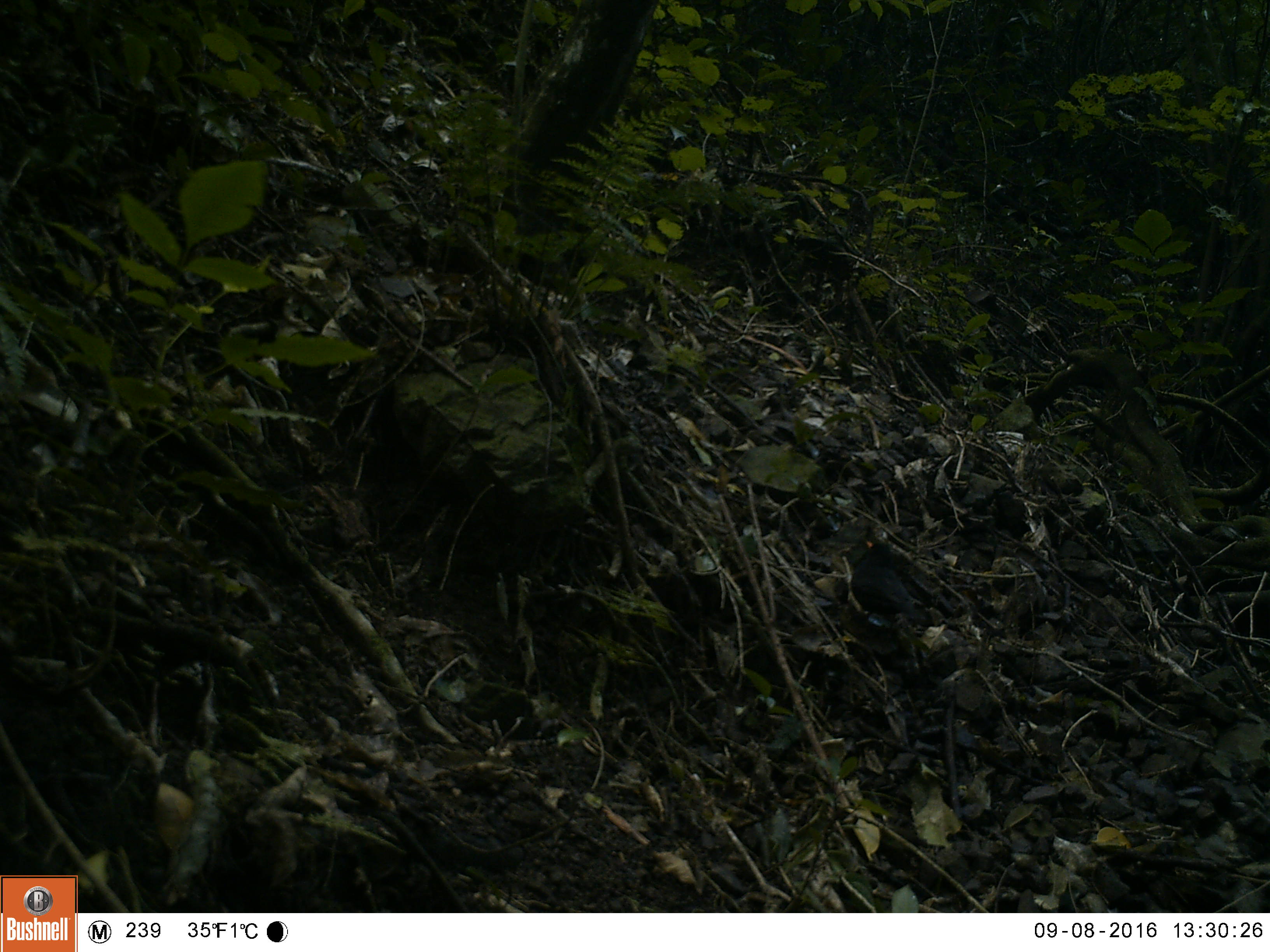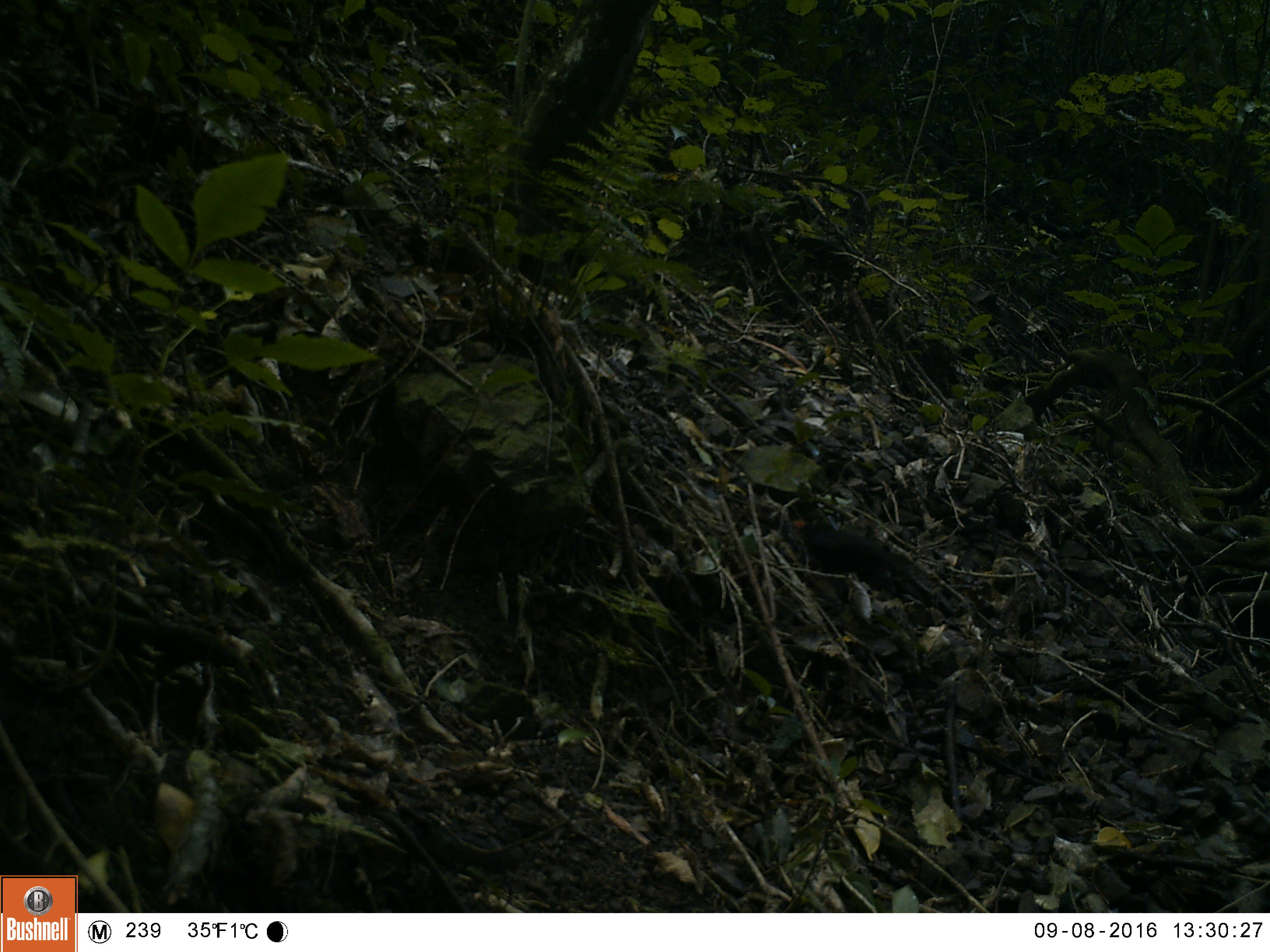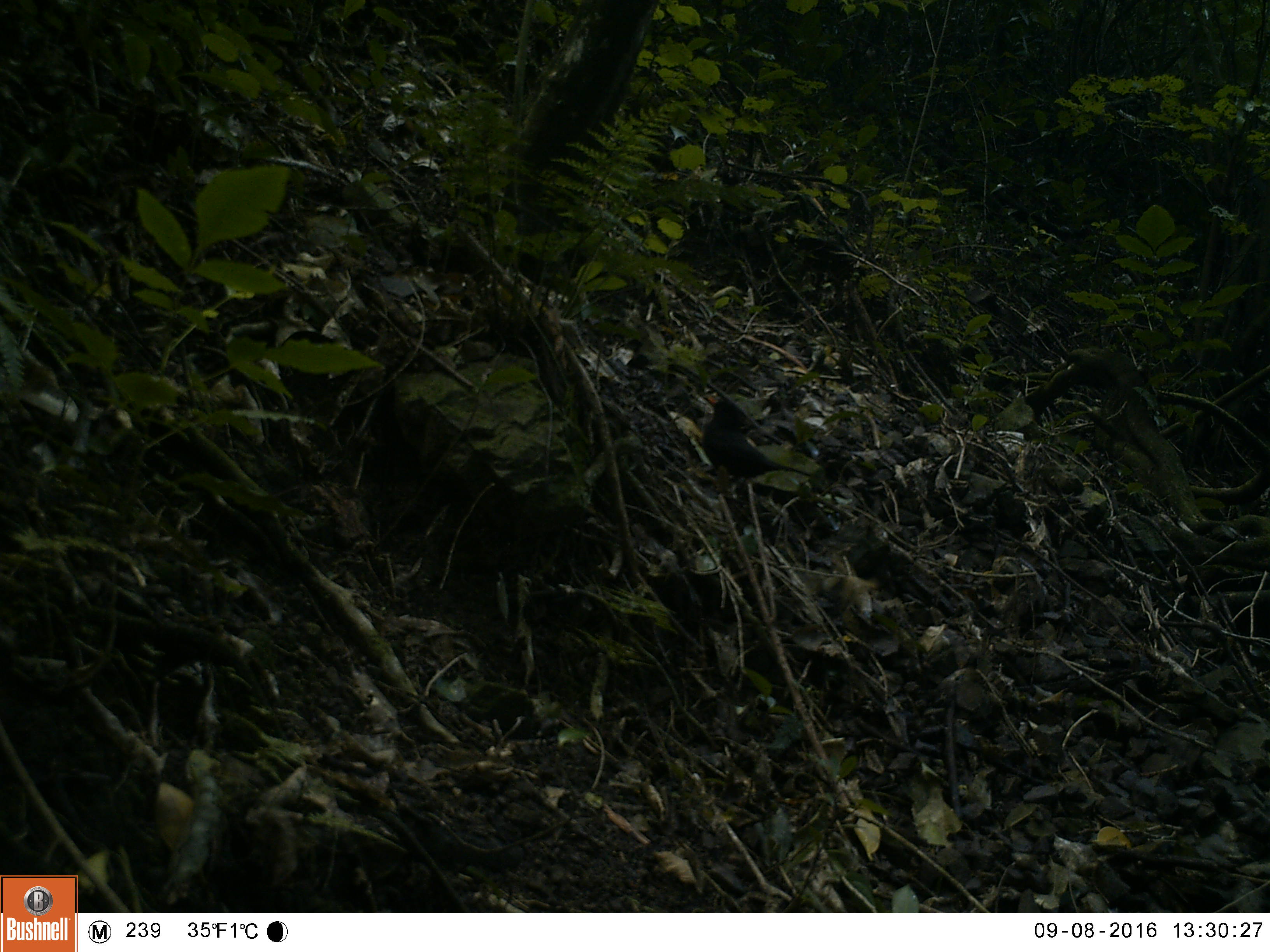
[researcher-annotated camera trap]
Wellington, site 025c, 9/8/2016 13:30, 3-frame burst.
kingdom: Animalia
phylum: Chordata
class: Aves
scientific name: Aves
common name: bird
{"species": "bird (Aves)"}